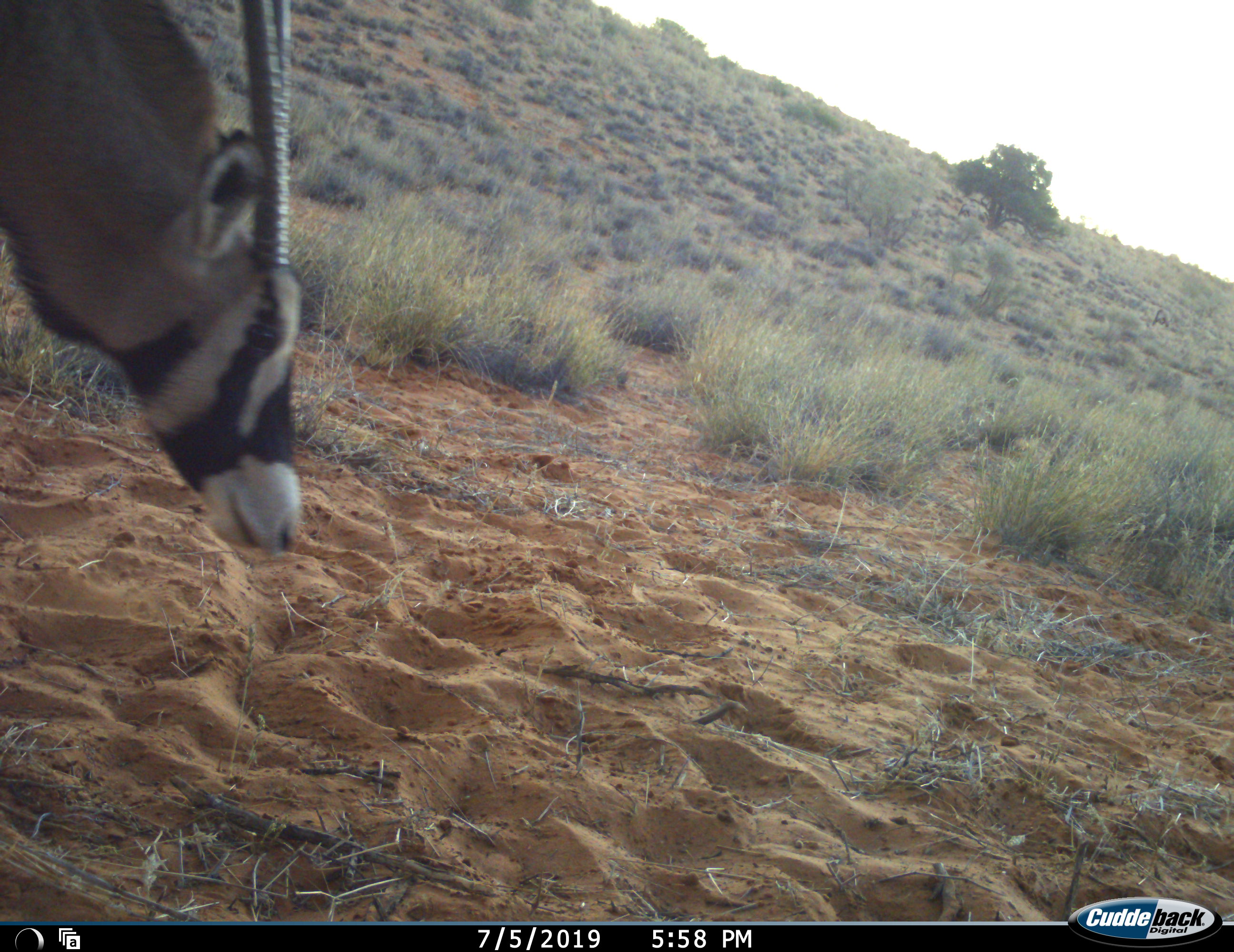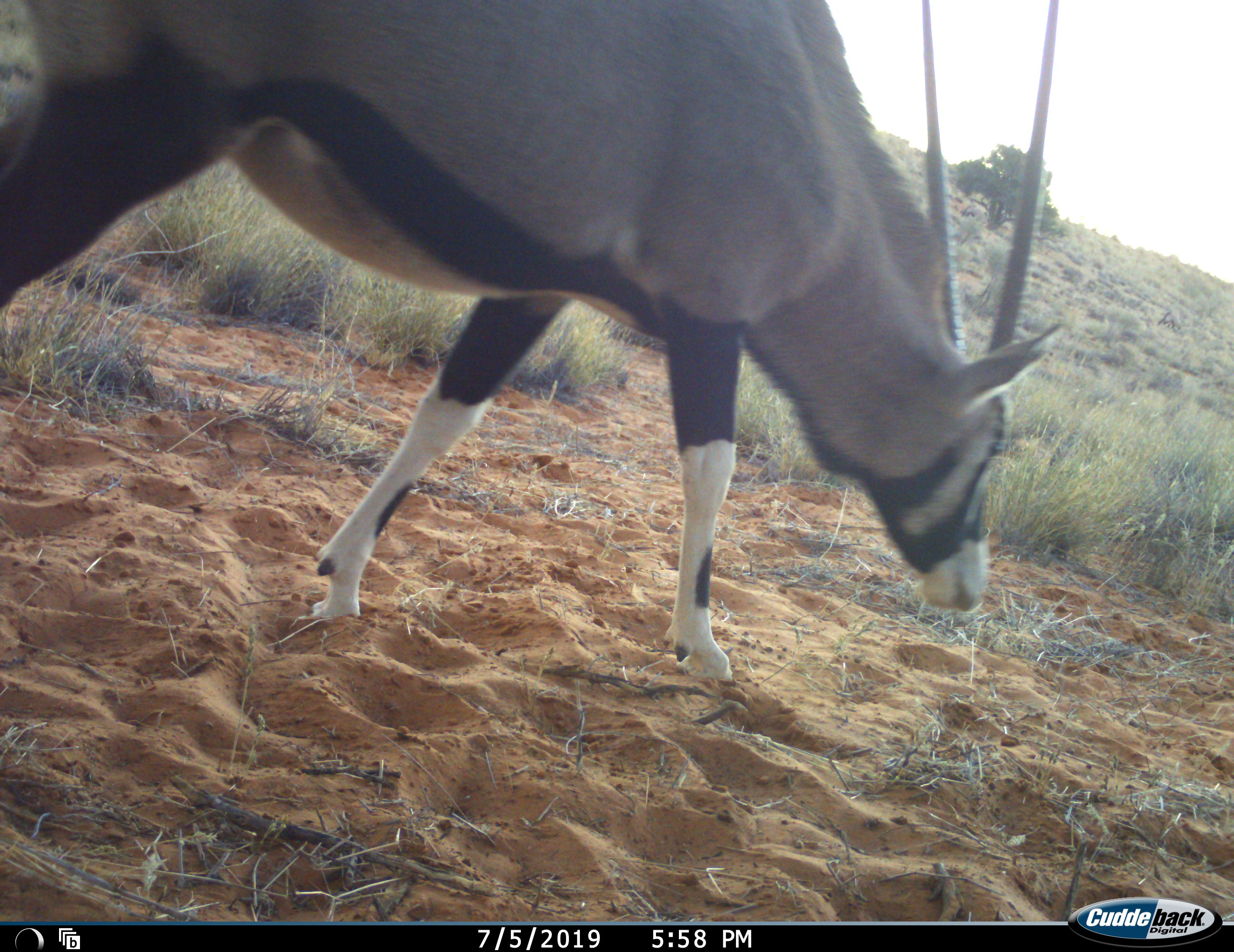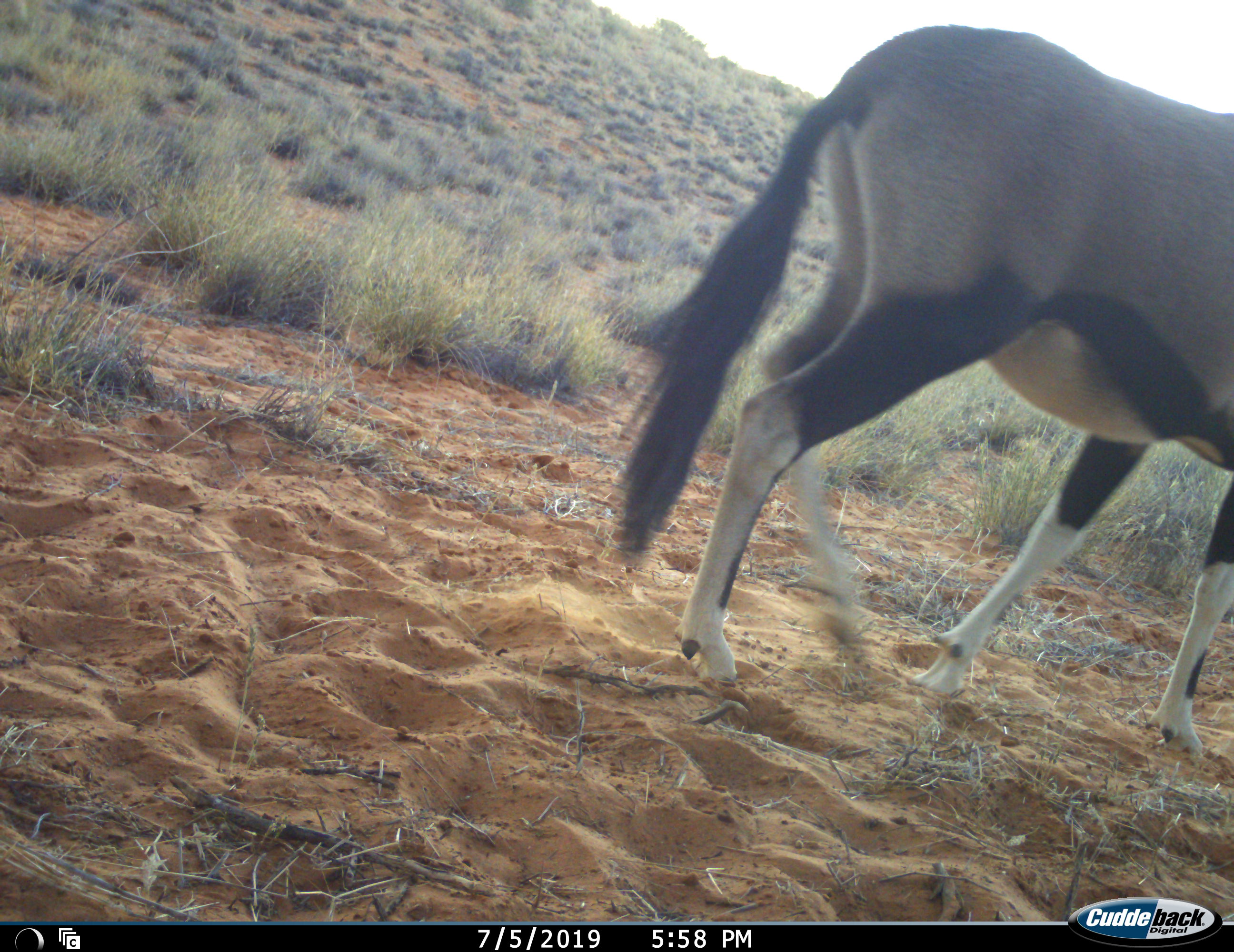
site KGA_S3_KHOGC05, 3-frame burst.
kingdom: Animalia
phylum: Chordata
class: Mammalia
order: Artiodactyla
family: Bovidae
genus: Oryx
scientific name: Oryx gazella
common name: gemsbok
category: oryx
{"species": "oryx (gemsbok) (Oryx gazella)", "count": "1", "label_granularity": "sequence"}